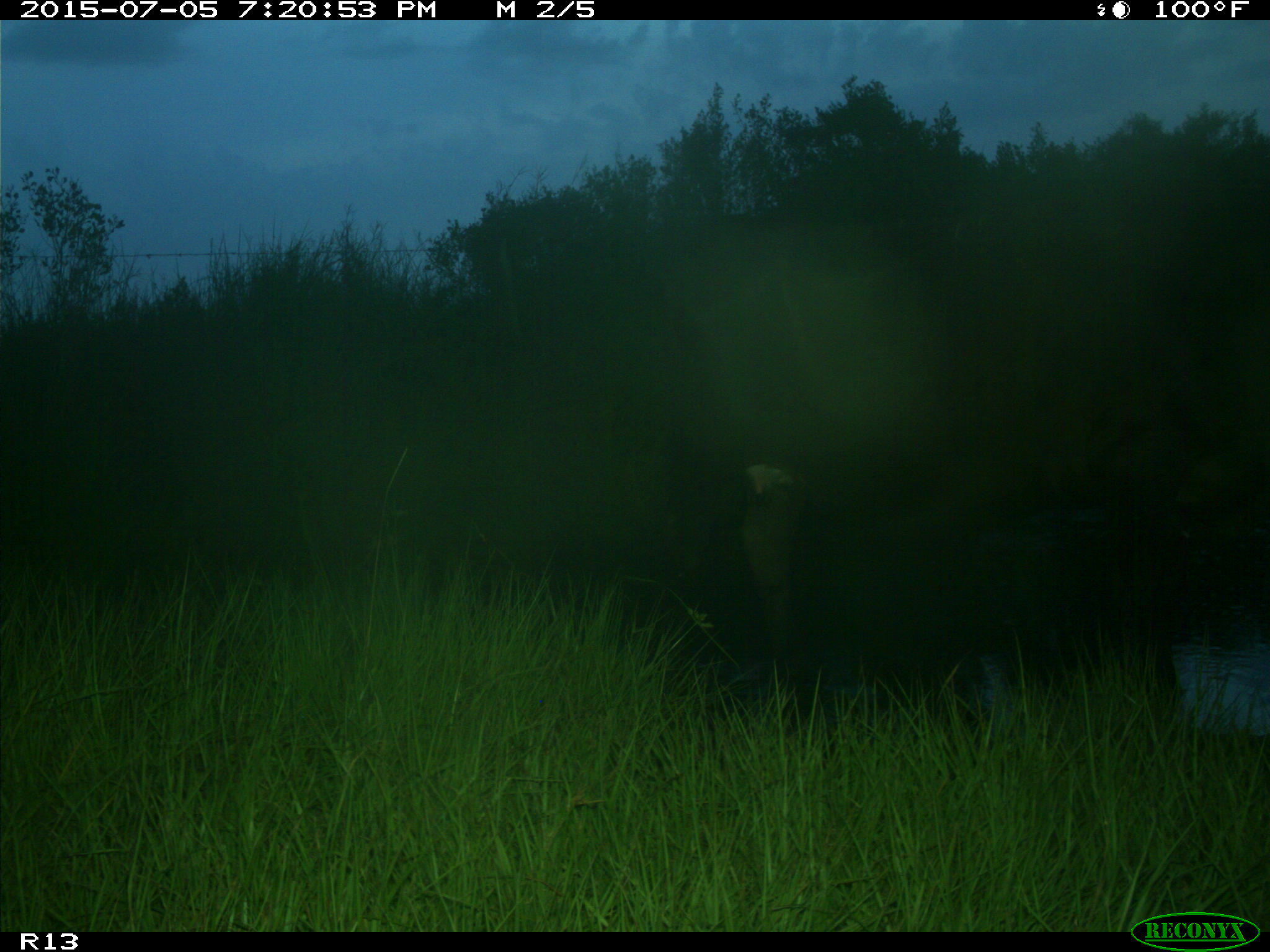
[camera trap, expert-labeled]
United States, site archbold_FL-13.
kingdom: Animalia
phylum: Chordata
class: Mammalia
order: Artiodactyla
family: Bovidae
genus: Bos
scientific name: Bos taurus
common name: domestic cow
Bos taurus (domestic cow).